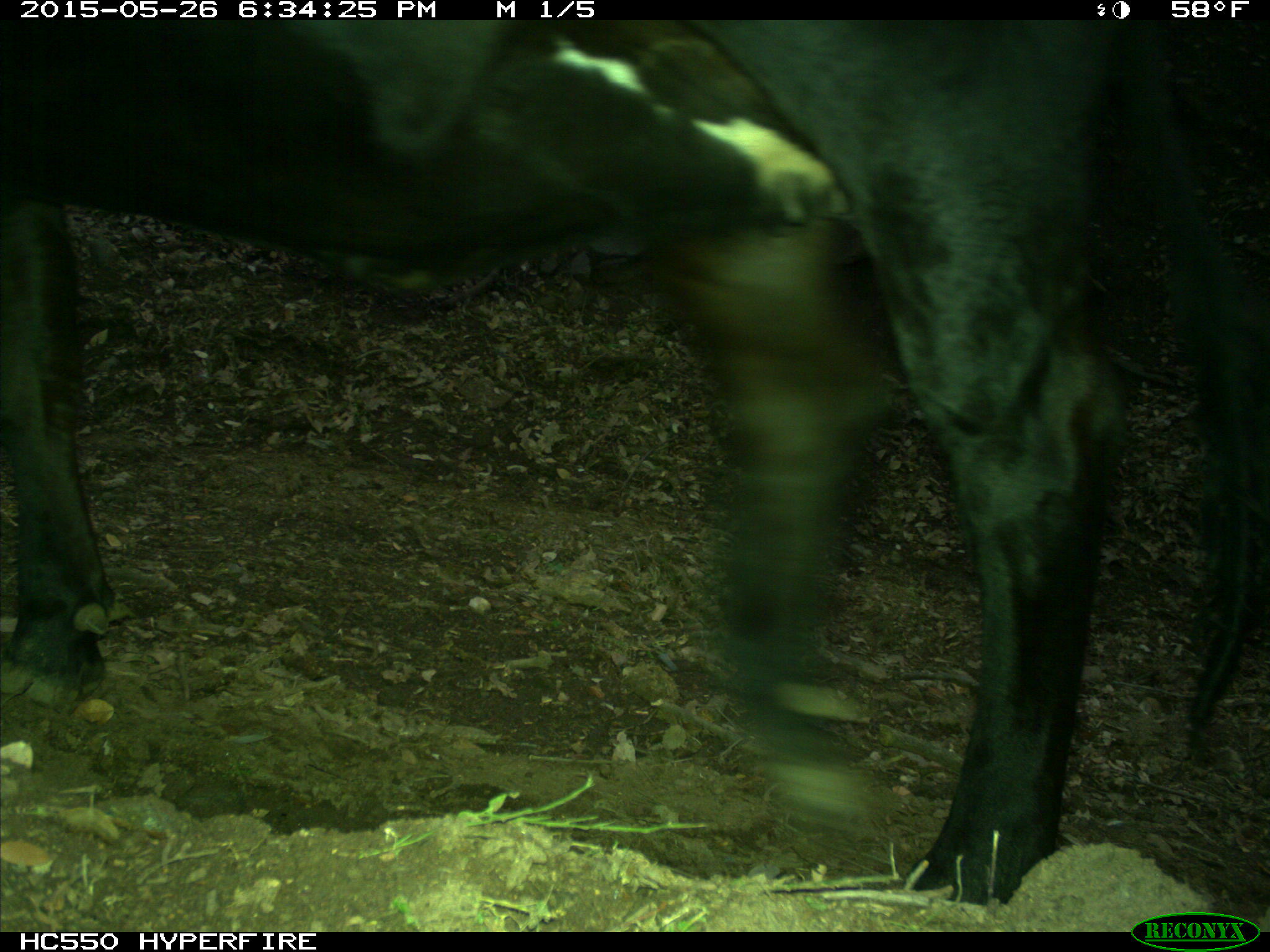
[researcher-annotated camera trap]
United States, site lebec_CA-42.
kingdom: Animalia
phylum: Chordata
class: Mammalia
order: Artiodactyla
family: Bovidae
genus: Bos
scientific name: Bos taurus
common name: domestic cow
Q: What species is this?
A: Bos taurus (domestic cow).